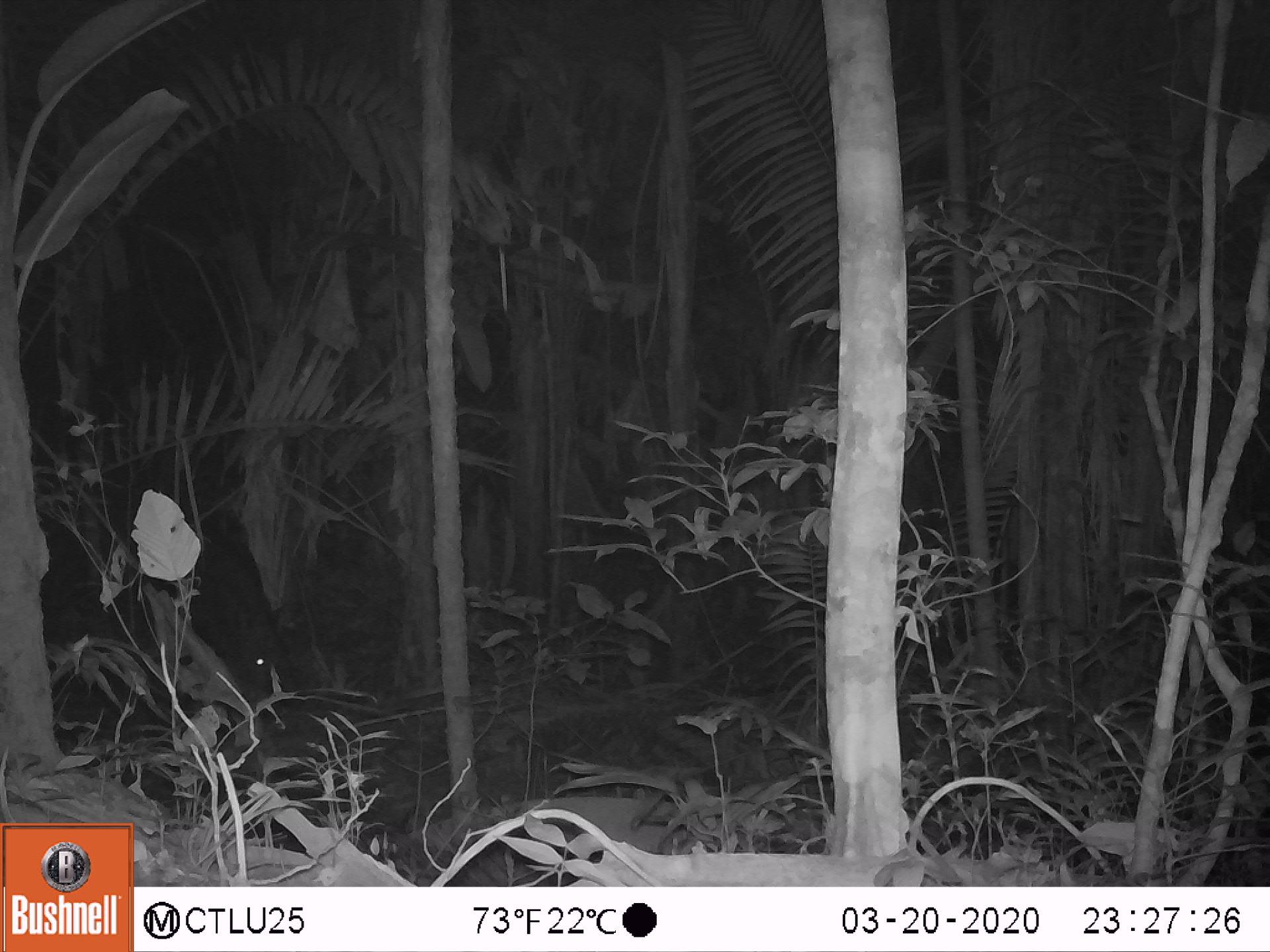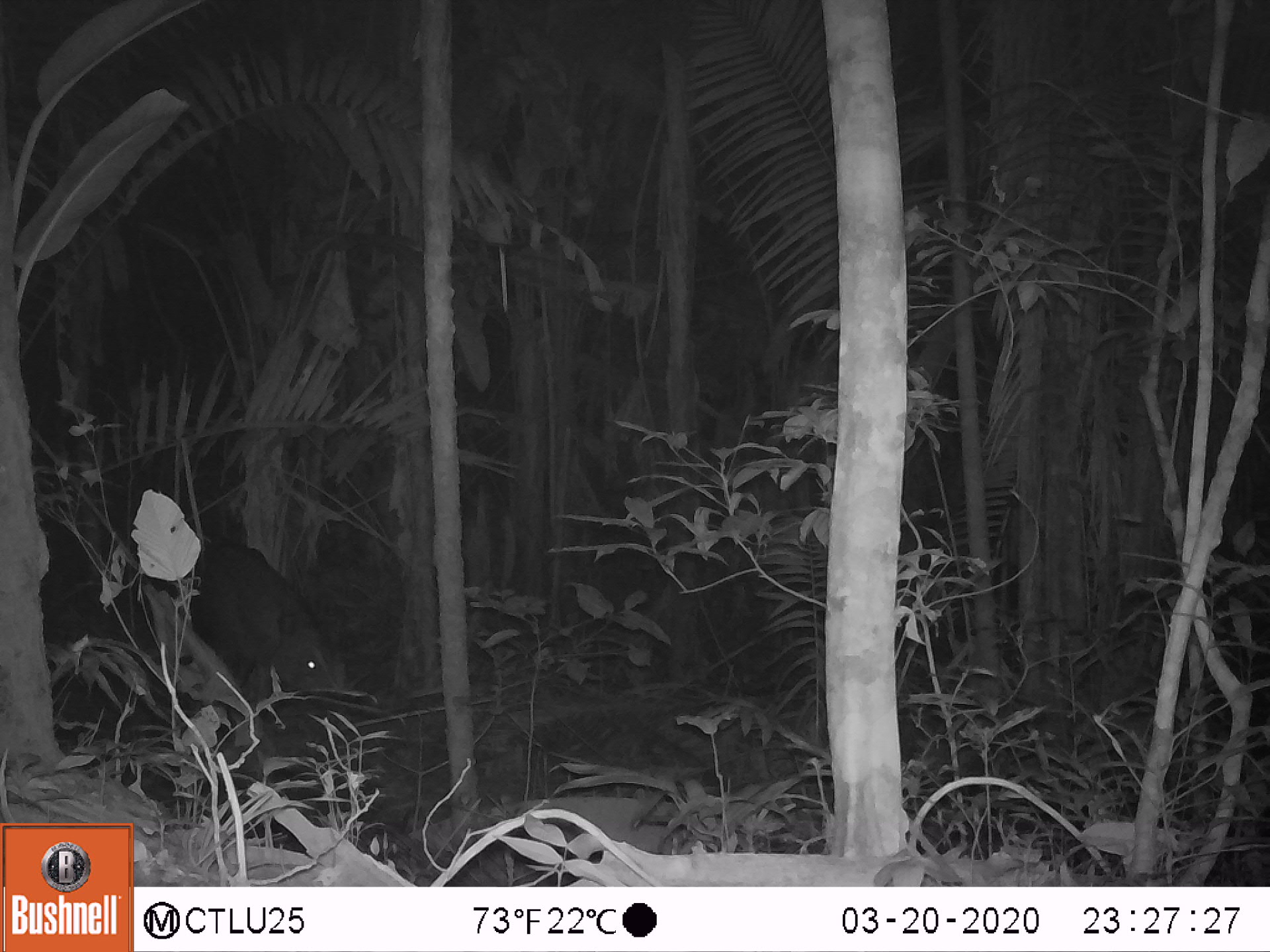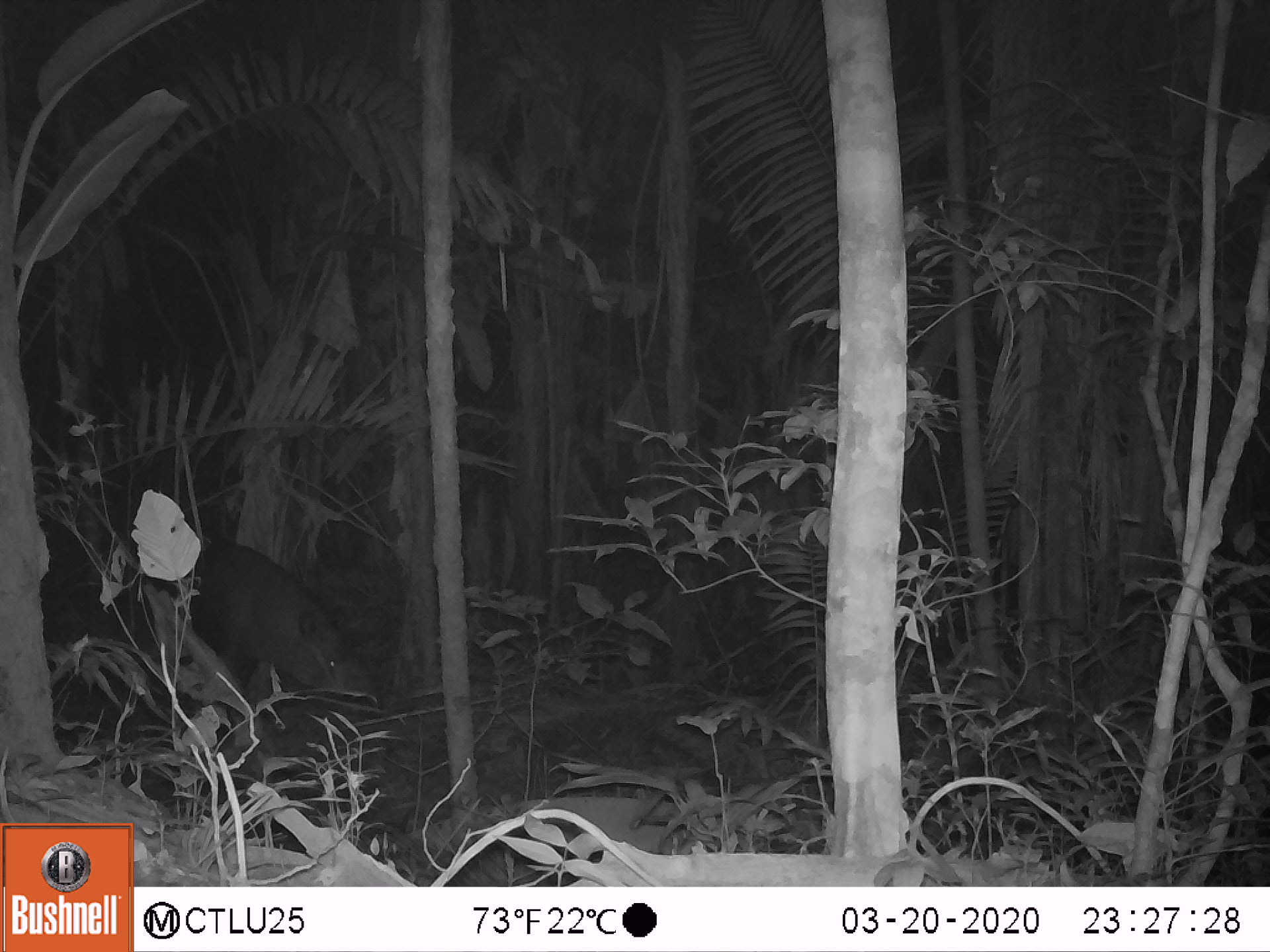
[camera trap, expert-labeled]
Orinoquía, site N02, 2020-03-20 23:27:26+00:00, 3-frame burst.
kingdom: Animalia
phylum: Chordata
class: Mammalia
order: Perissodactyla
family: Tapiridae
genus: Tapirus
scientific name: Tapirus terrestris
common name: lowland tapir